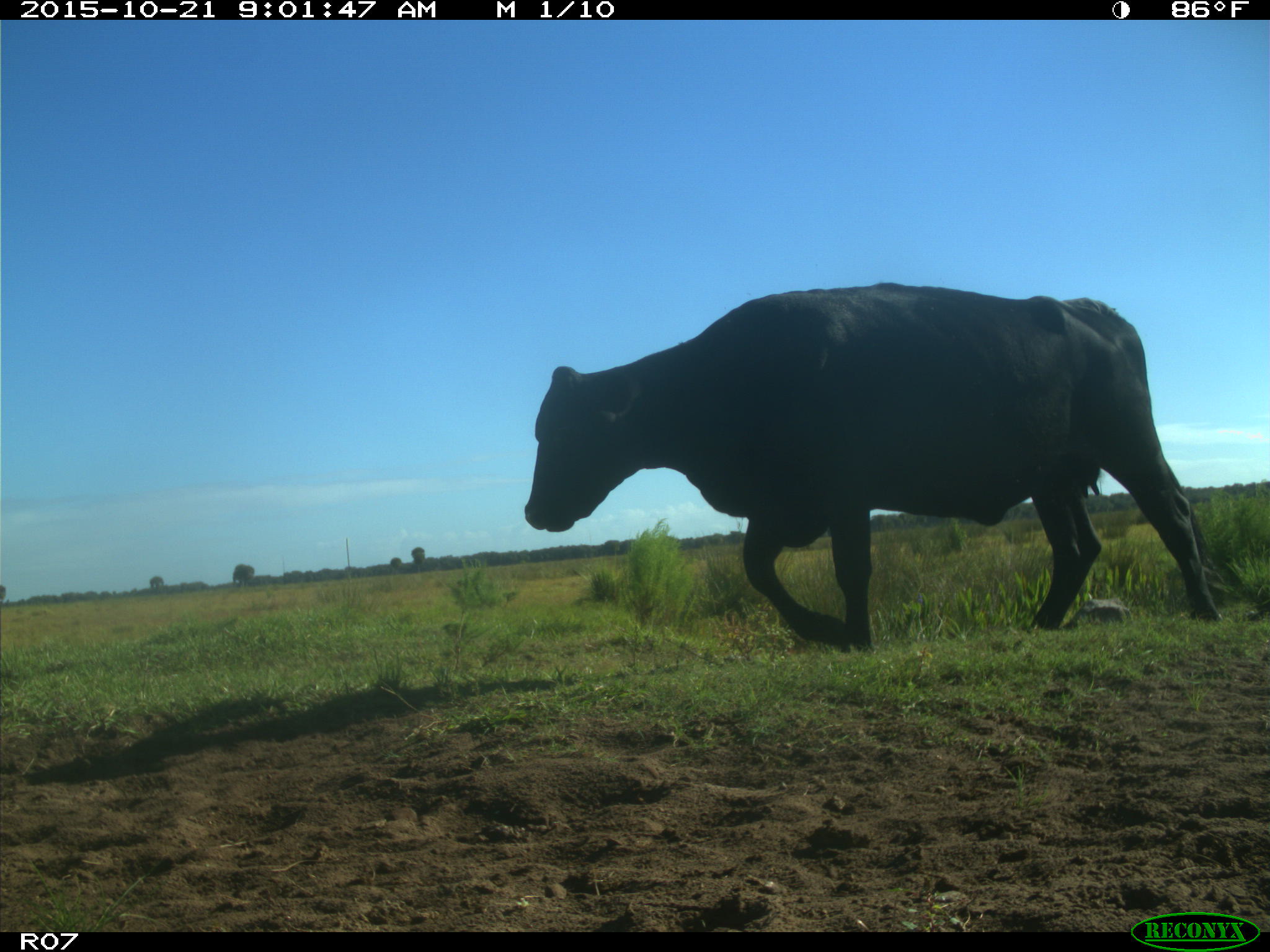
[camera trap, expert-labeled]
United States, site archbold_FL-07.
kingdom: Animalia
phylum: Chordata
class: Mammalia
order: Artiodactyla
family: Bovidae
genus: Bos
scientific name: Bos taurus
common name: domestic cow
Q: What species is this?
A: Bos taurus (domestic cow).